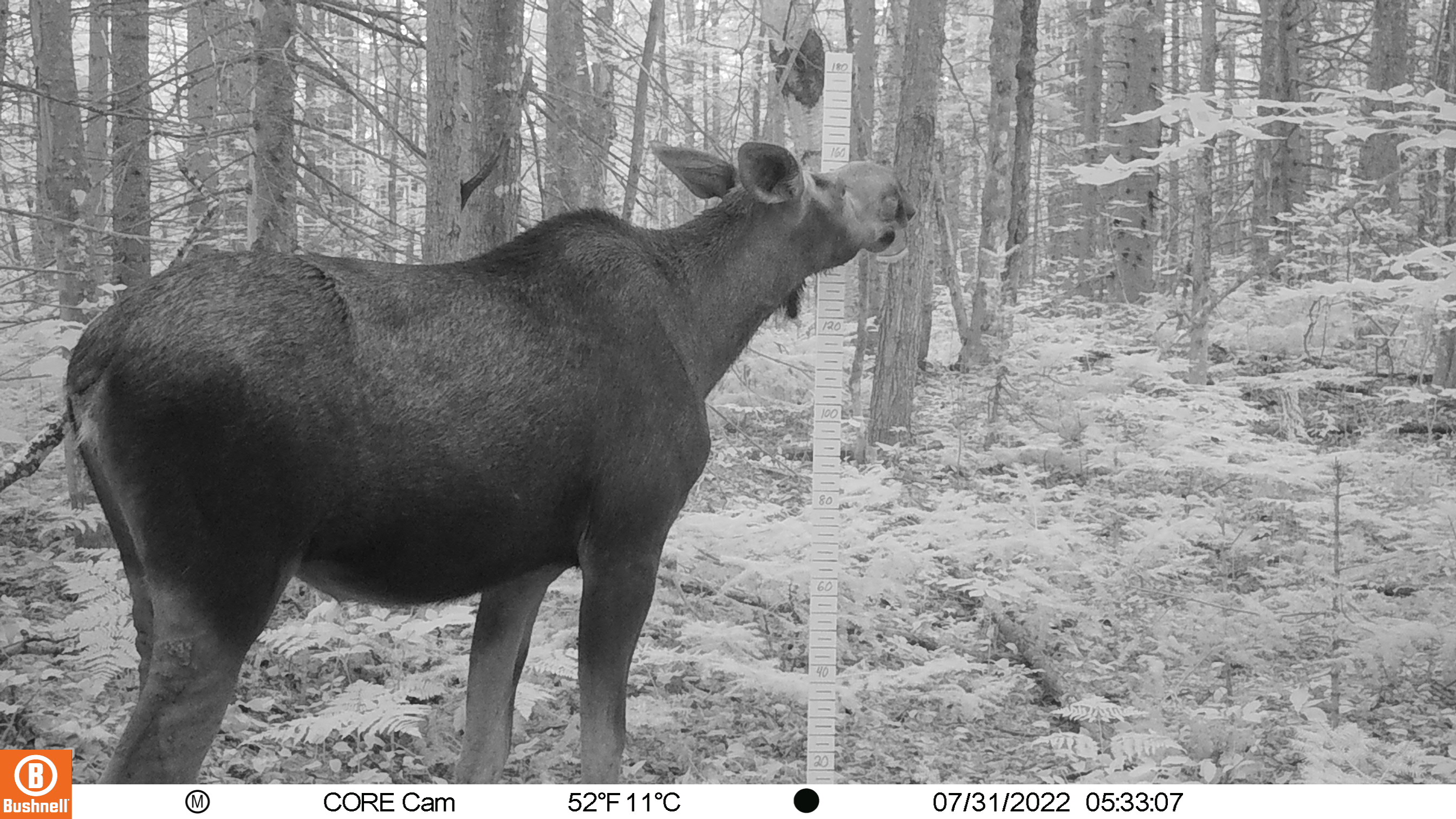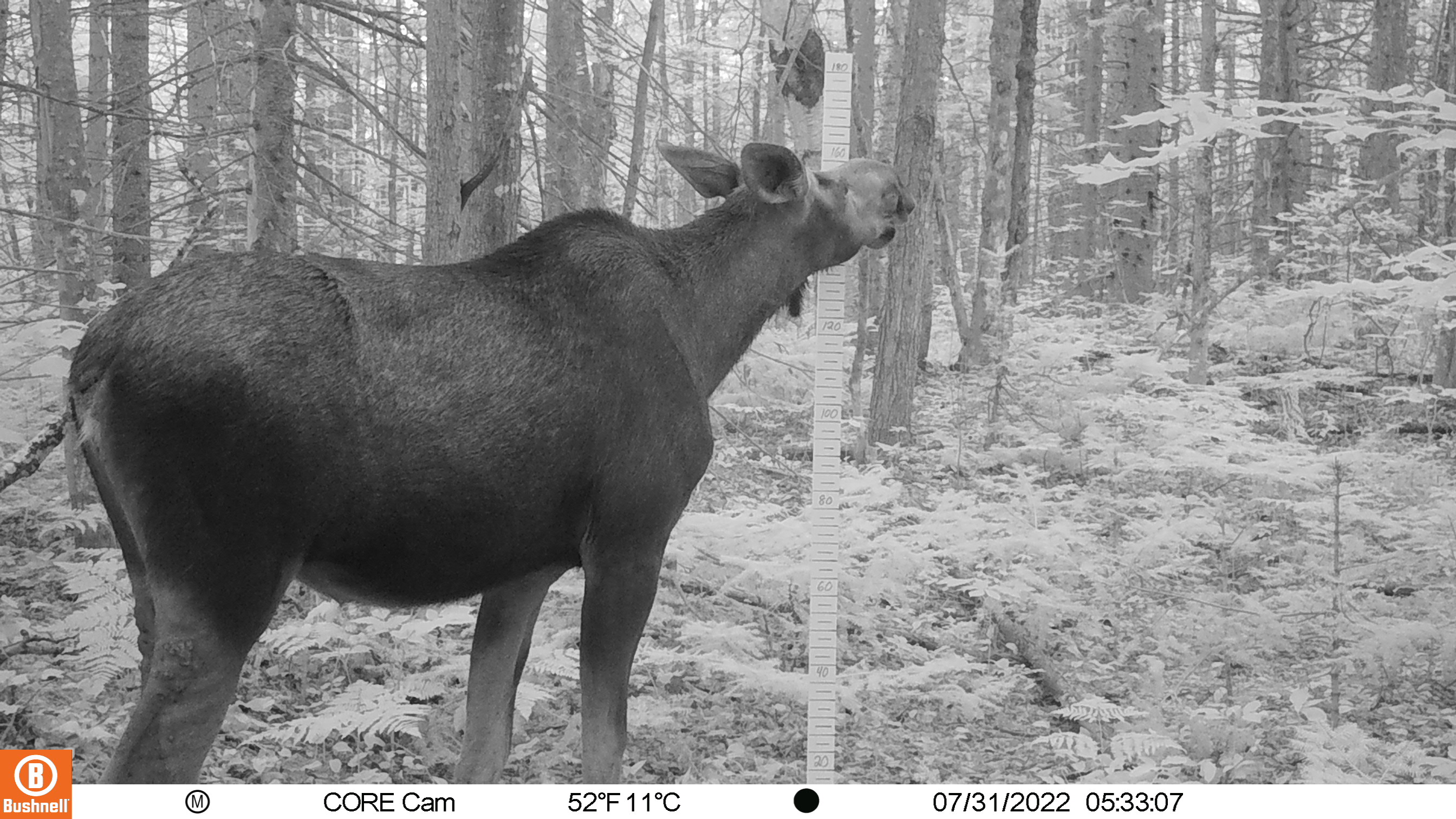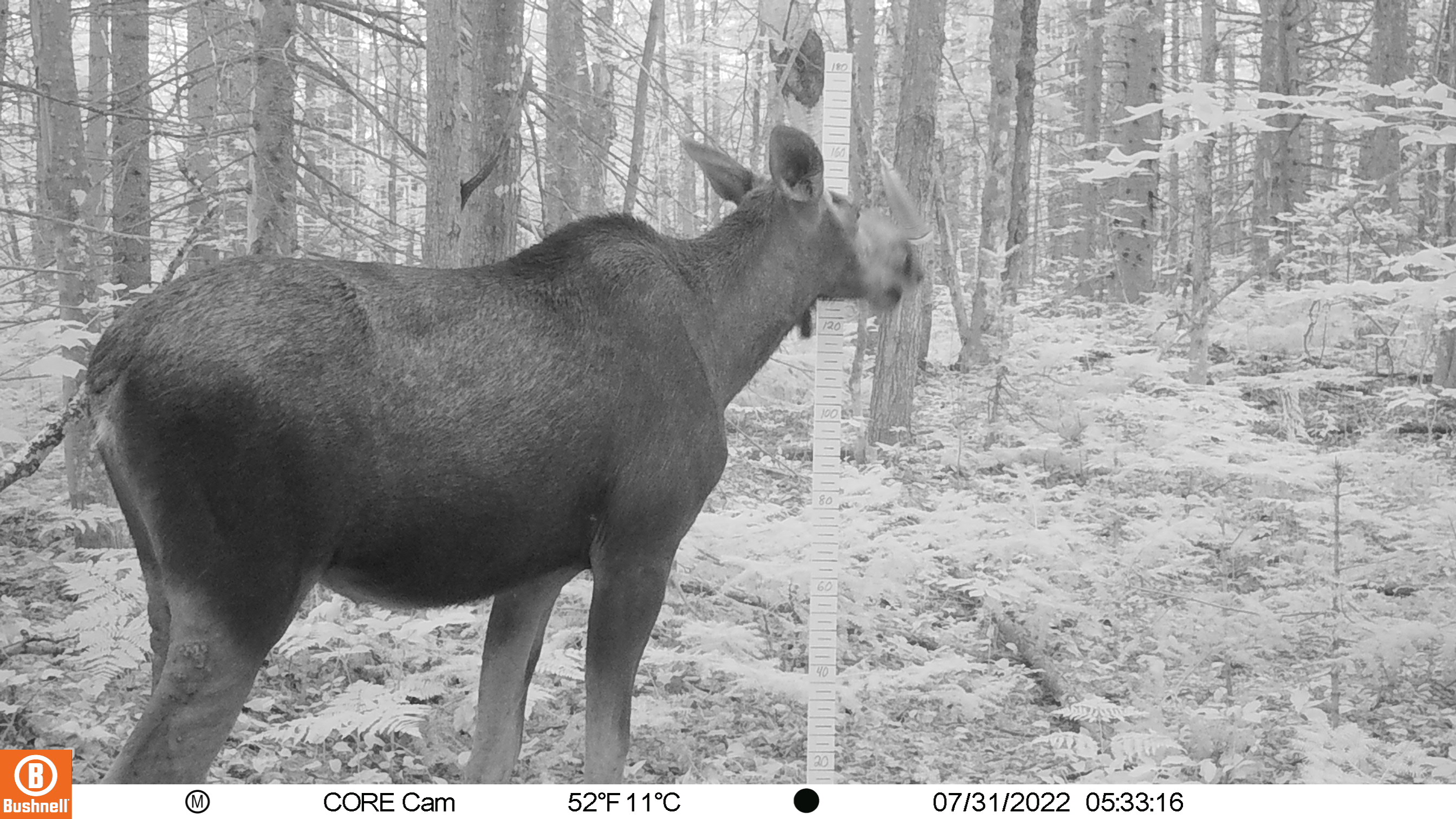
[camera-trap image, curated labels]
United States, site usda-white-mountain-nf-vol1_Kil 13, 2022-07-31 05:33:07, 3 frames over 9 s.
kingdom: Animalia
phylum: Chordata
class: Mammalia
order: Artiodactyla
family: Cervidae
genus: Alces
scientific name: Alces alces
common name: moose